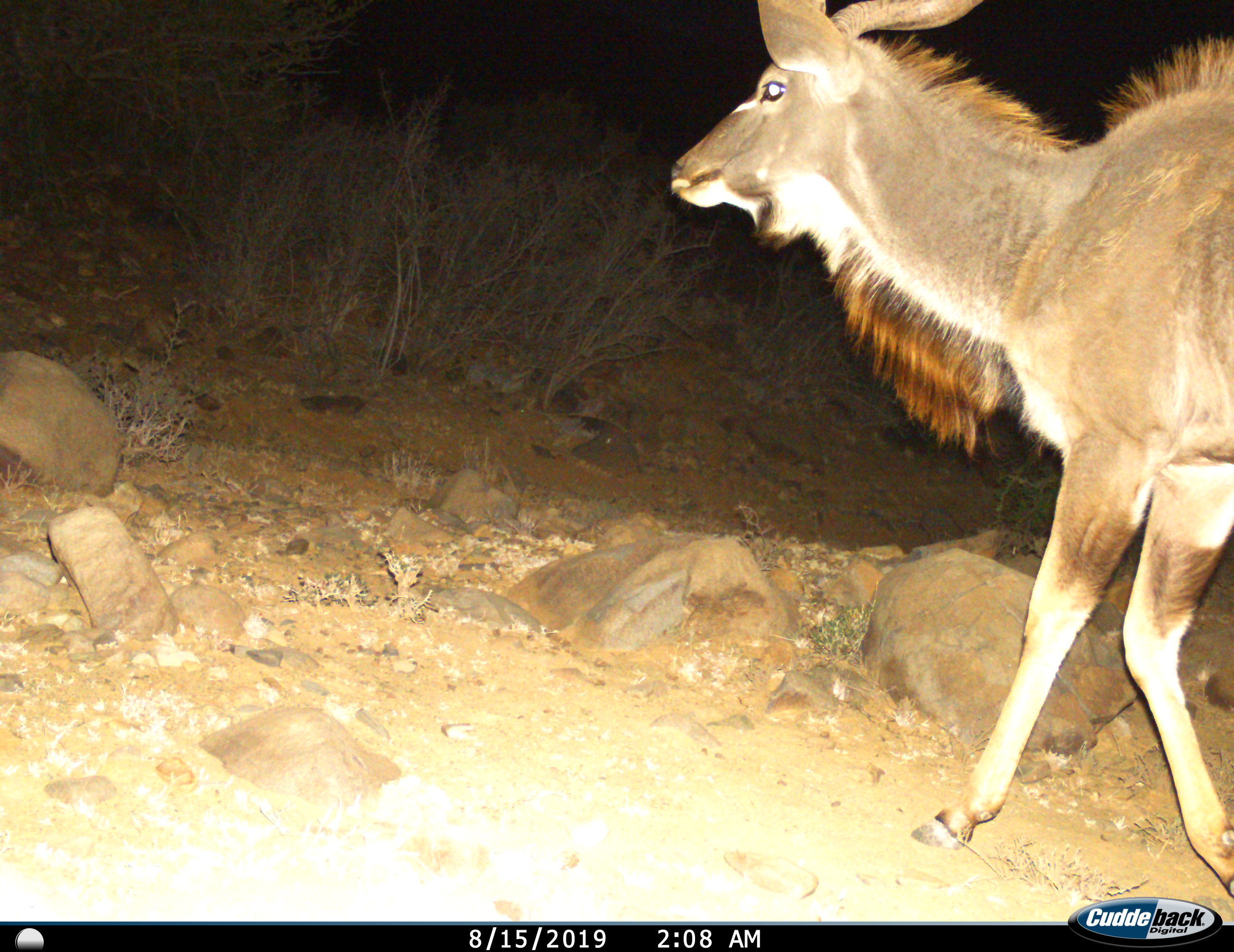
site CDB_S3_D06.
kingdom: Animalia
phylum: Chordata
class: Mammalia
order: Artiodactyla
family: Bovidae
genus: Tragelaphus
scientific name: Tragelaphus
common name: kudu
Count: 1.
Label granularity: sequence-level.